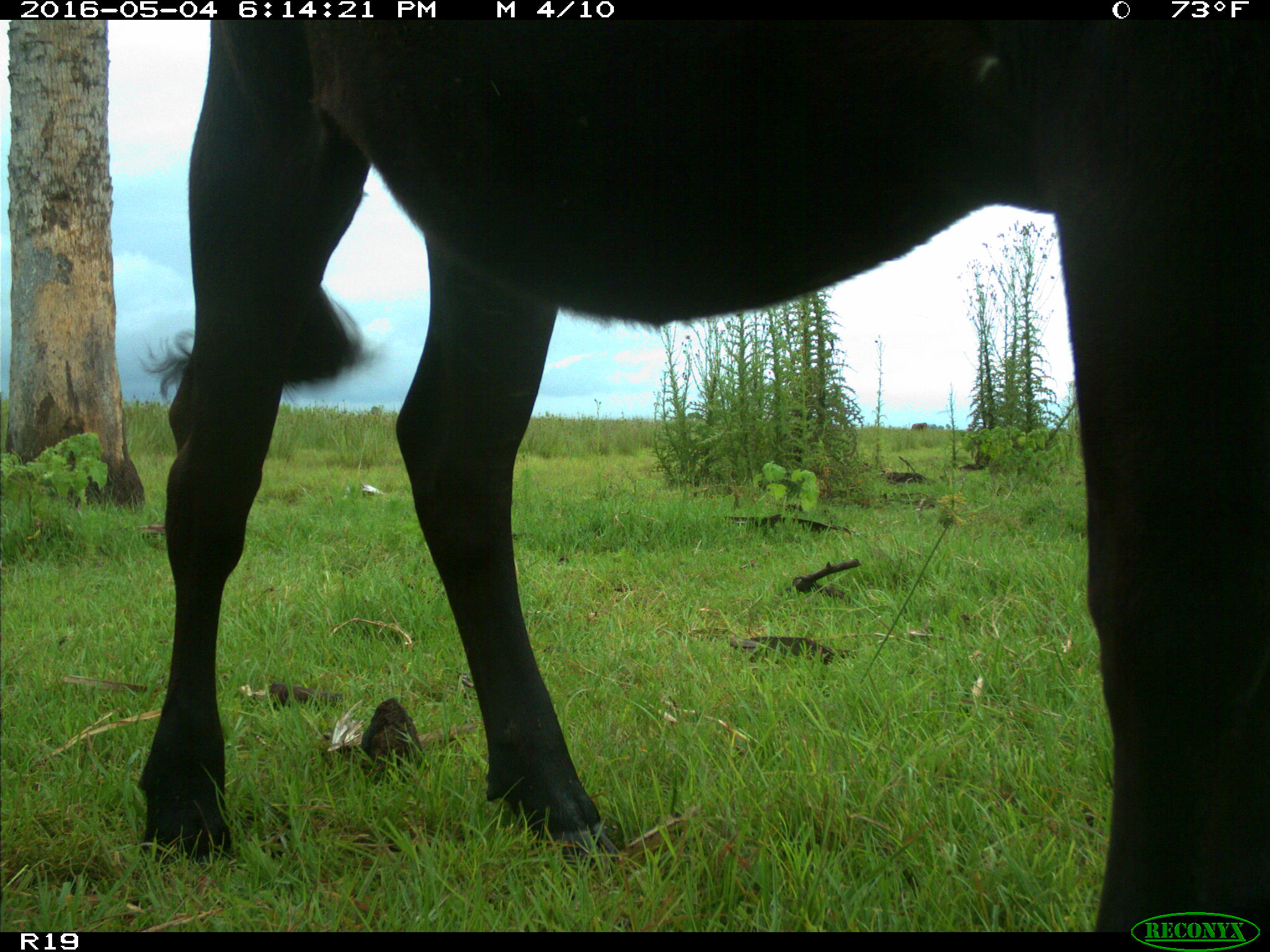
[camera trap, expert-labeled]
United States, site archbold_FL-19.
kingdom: Animalia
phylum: Chordata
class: Mammalia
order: Artiodactyla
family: Bovidae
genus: Bos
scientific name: Bos taurus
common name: domestic cow